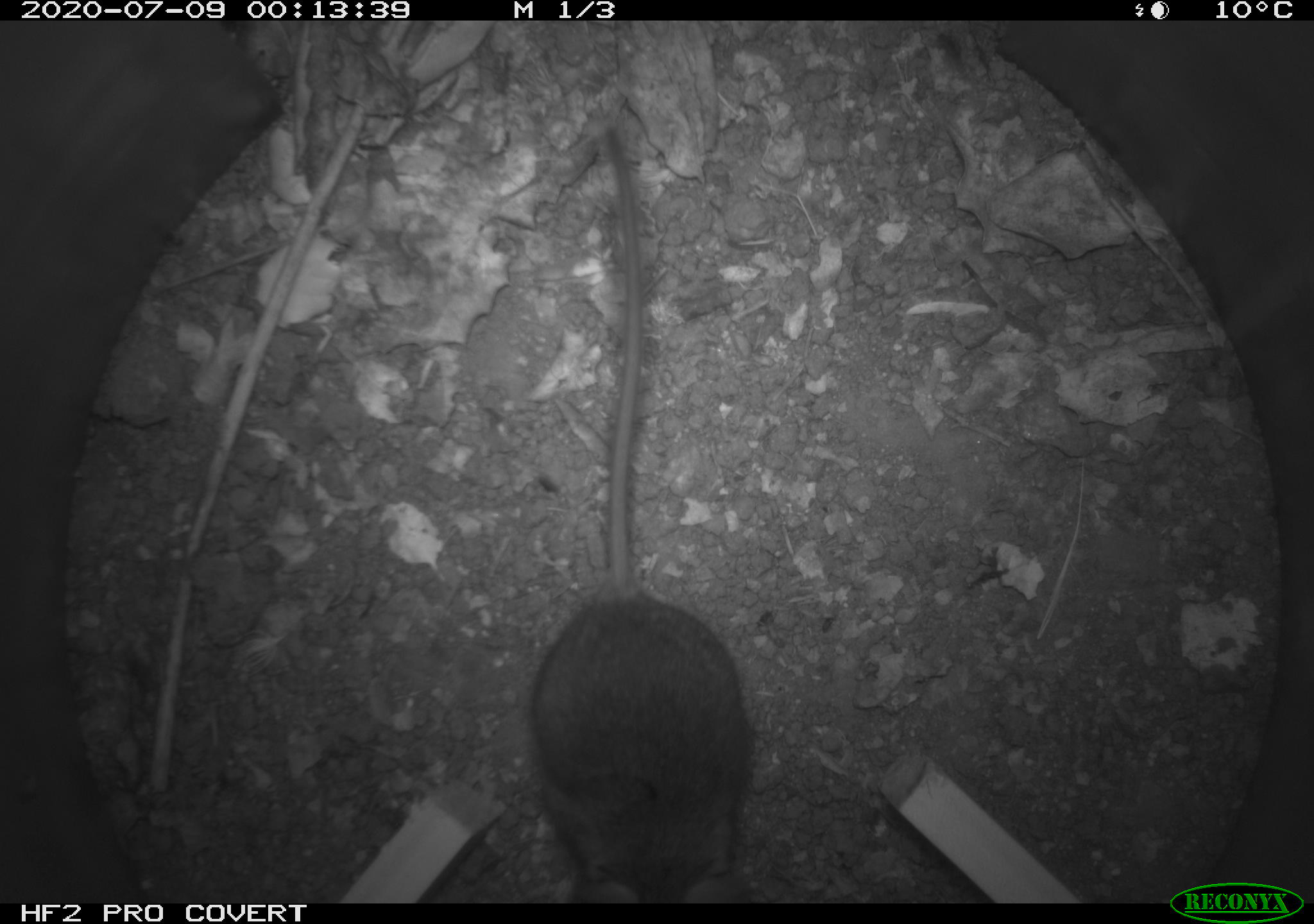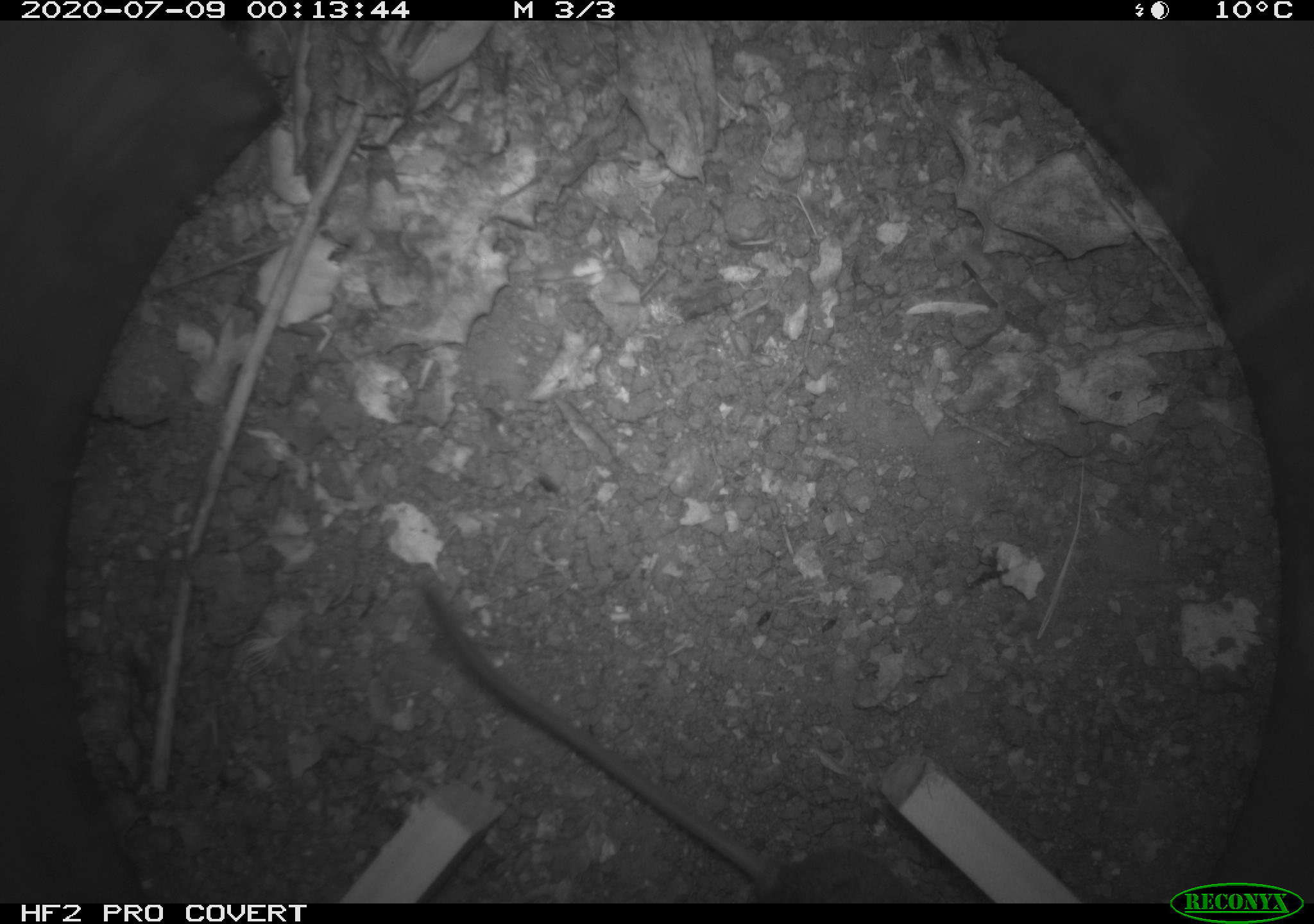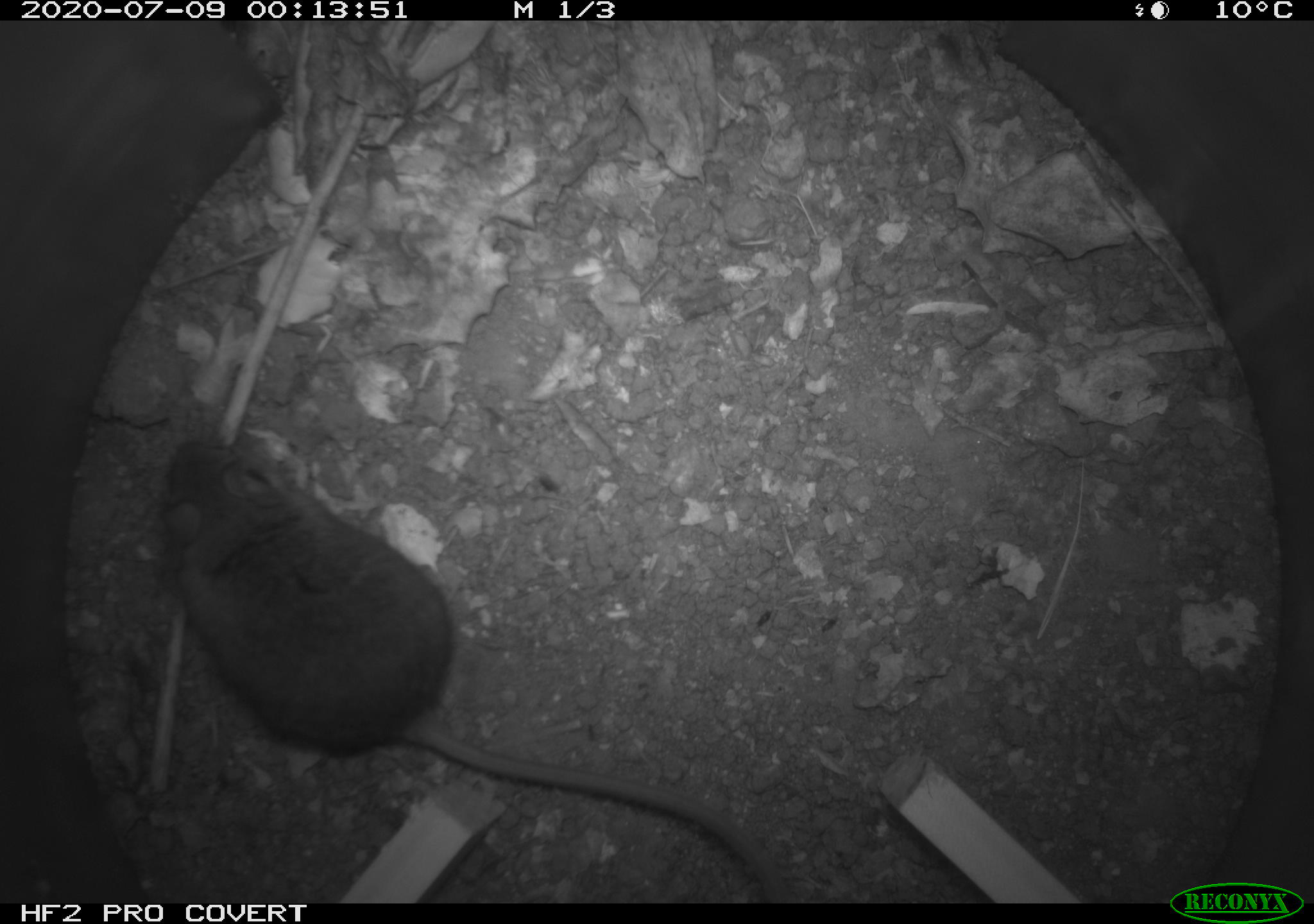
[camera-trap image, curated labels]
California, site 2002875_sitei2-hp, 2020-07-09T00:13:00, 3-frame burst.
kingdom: Animalia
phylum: Chordata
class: Mammalia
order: Rodentia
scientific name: Rodentia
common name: rodent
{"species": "rodent (Rodentia)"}